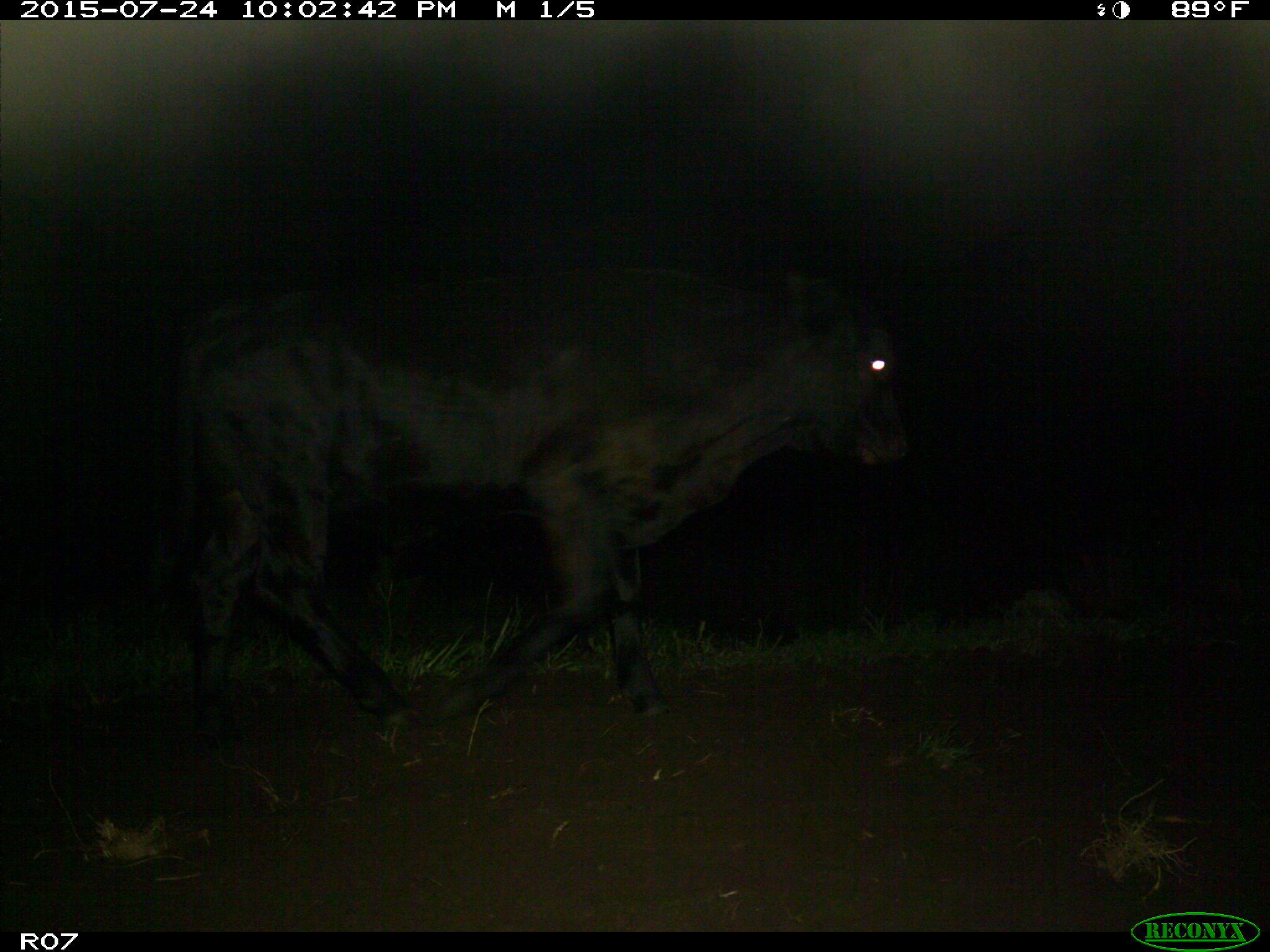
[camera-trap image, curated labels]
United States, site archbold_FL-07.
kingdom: Animalia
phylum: Chordata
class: Mammalia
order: Artiodactyla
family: Bovidae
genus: Bos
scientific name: Bos taurus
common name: domestic cow